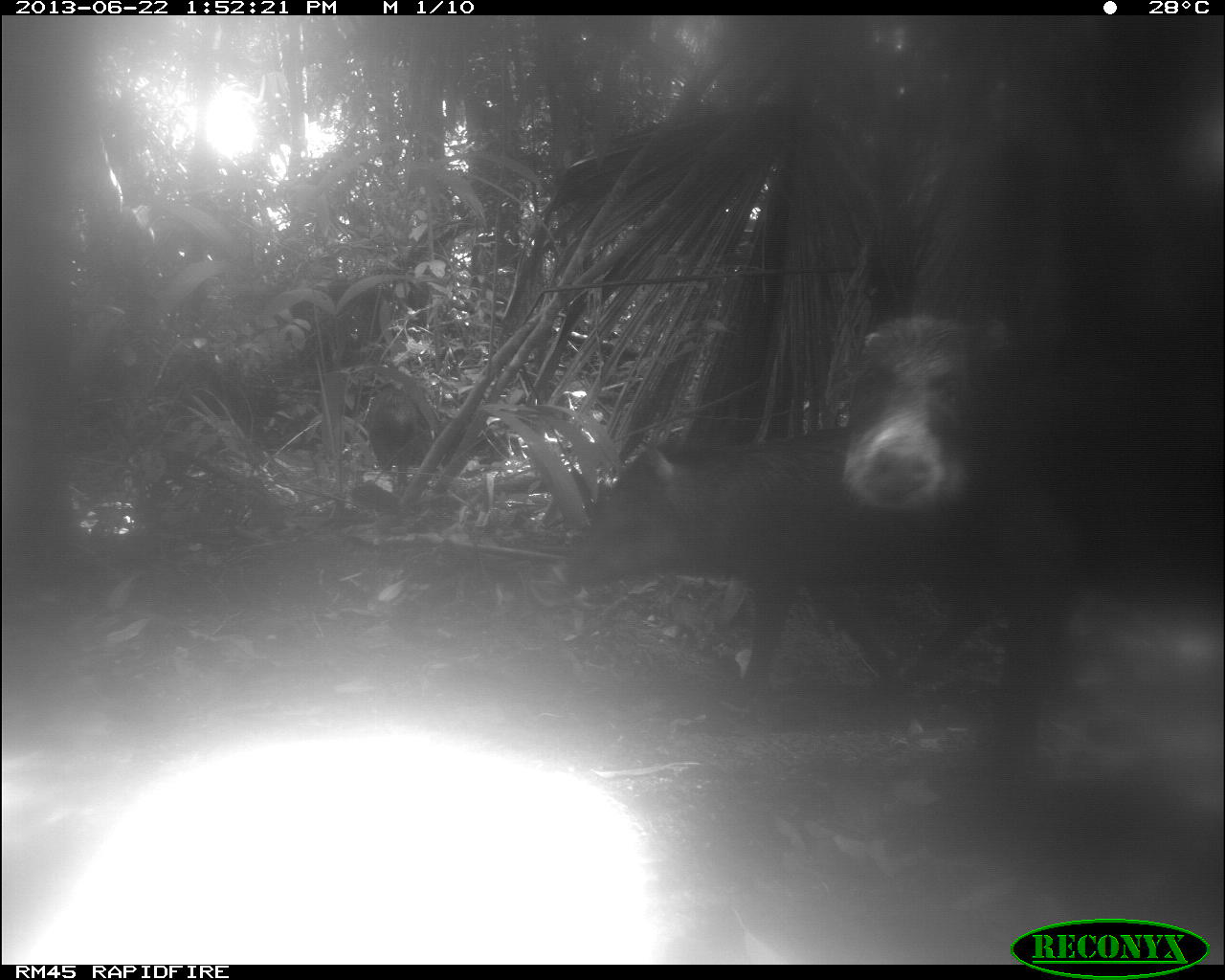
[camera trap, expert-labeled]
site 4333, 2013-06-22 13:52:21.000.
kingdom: Animalia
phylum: Chordata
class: Mammalia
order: Artiodactyla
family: Tayassuidae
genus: Tayassu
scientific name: Tayassu pecari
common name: white-lipped peccary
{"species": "Tayassu pecari (white-lipped peccary)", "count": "3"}